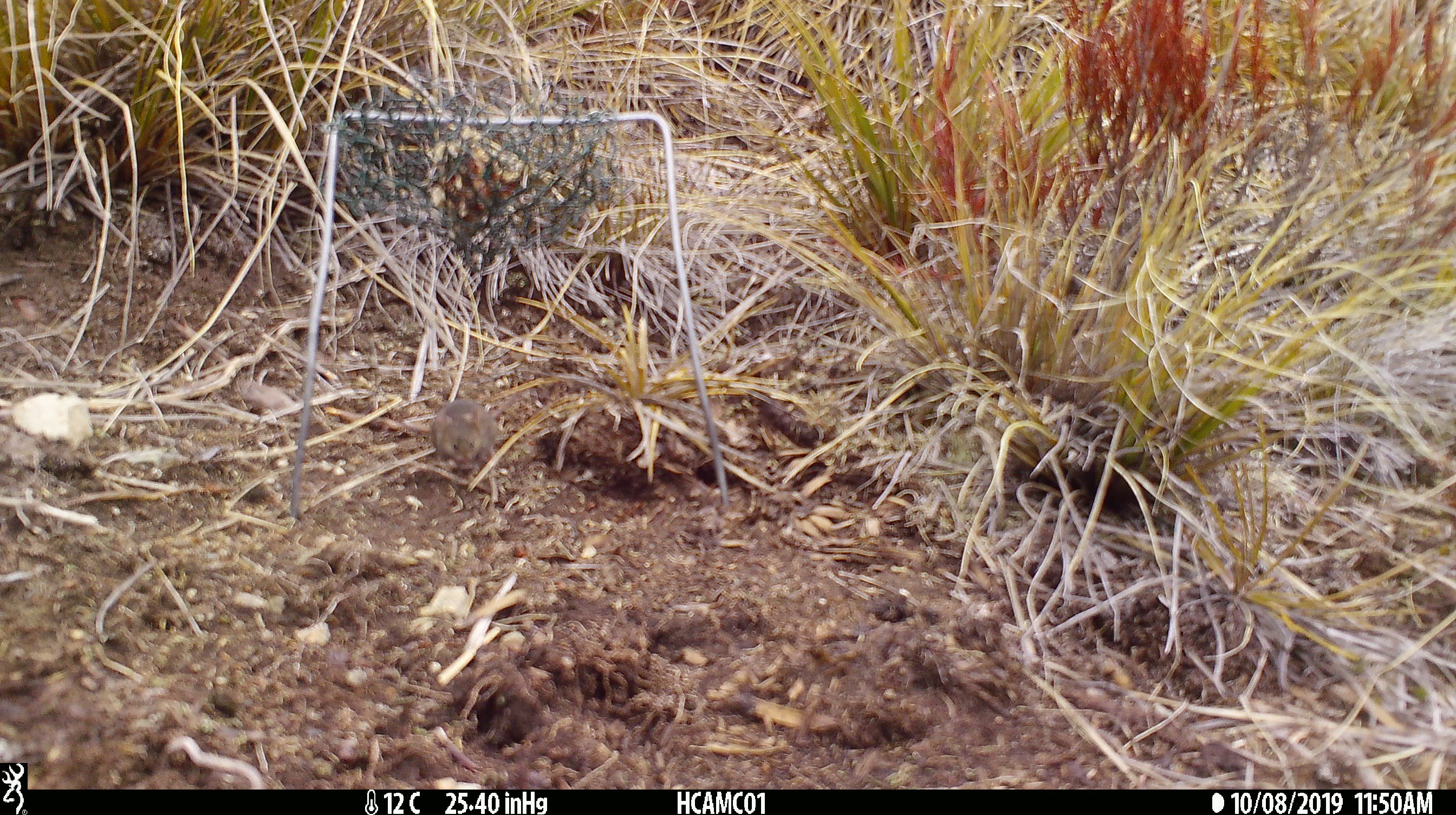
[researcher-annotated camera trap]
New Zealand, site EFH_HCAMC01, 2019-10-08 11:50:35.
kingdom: Animalia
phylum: Chordata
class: Mammalia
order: Rodentia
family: Muridae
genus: Mus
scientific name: Mus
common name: mouse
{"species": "mouse (Mus)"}